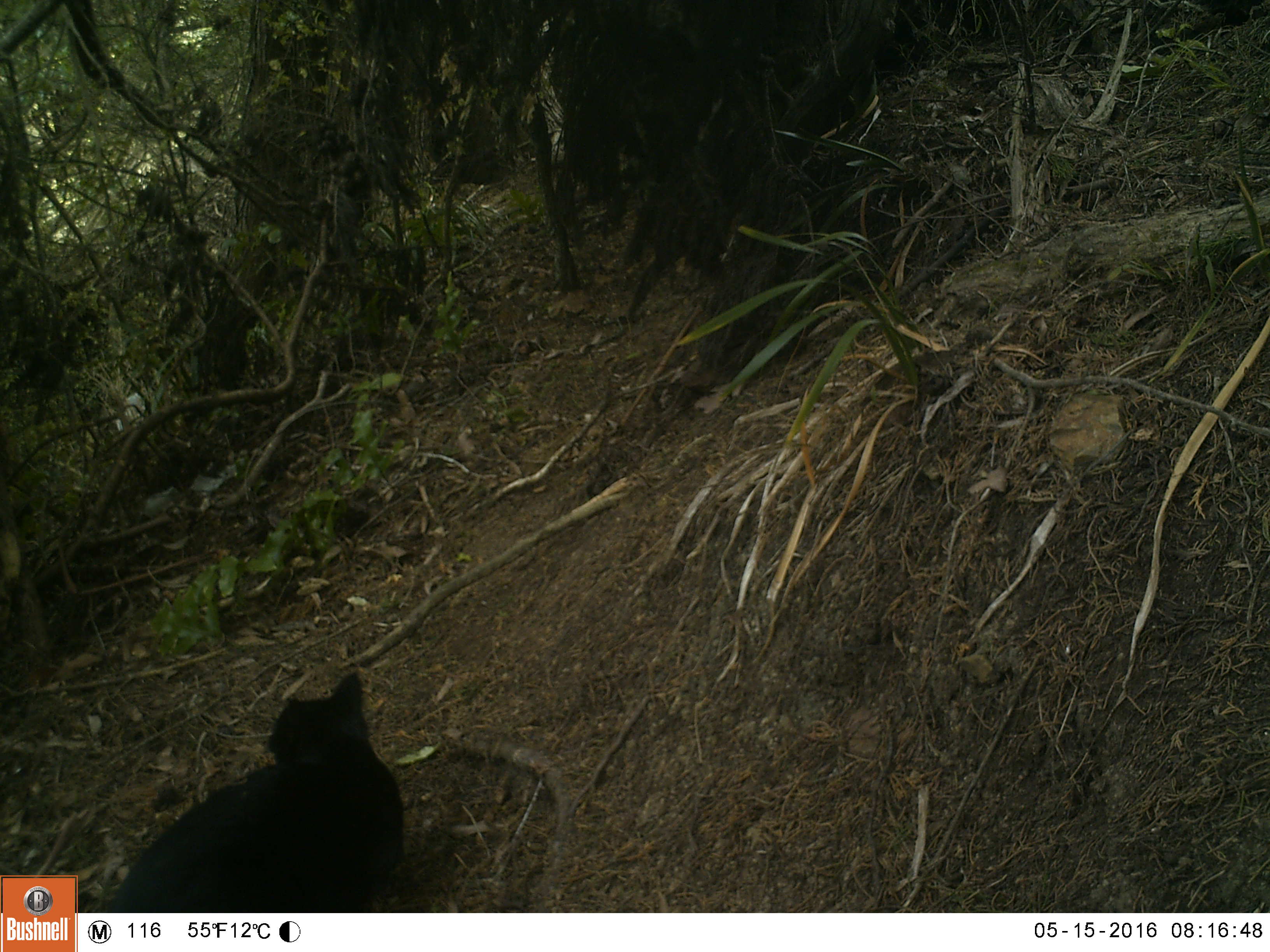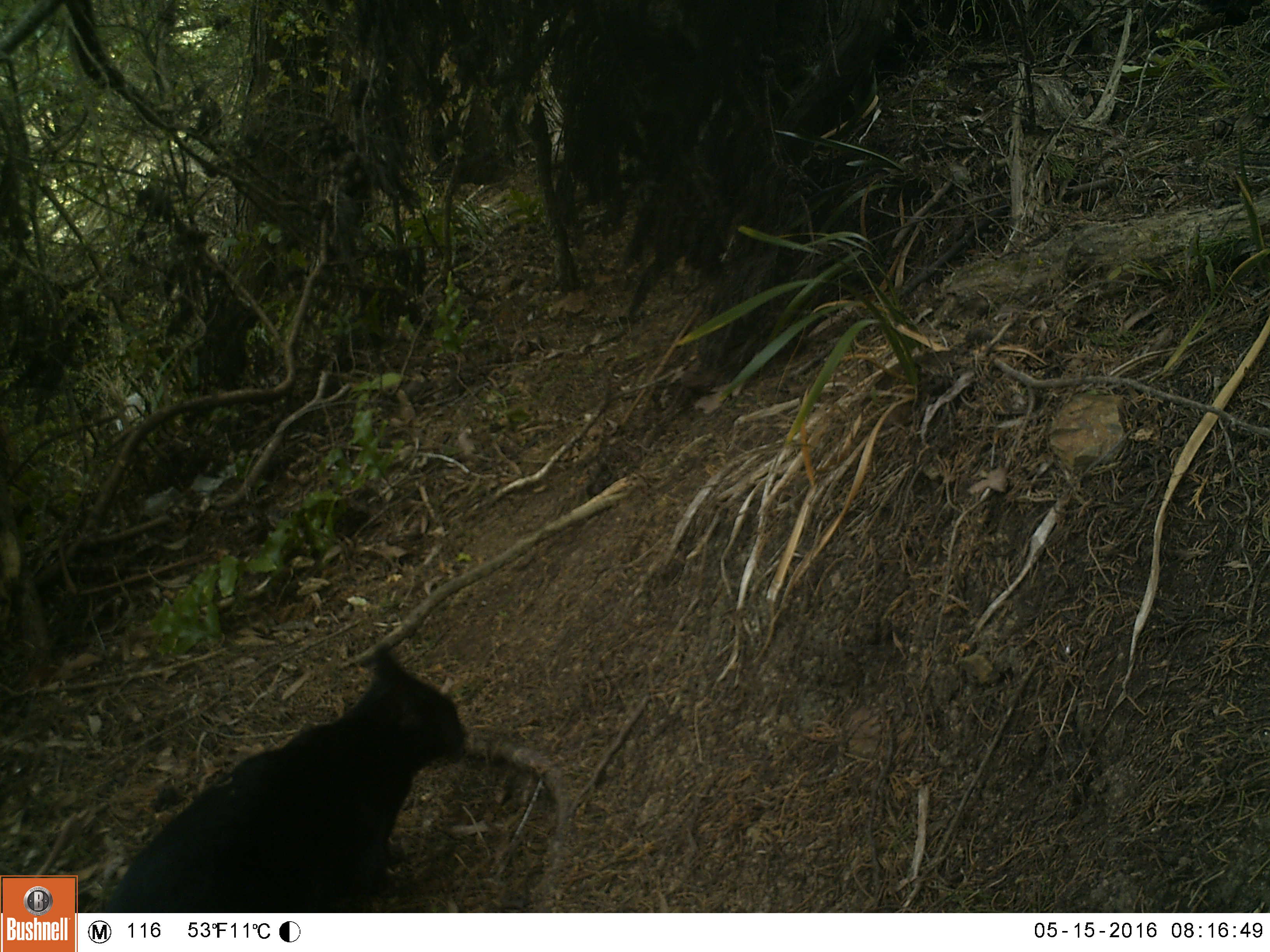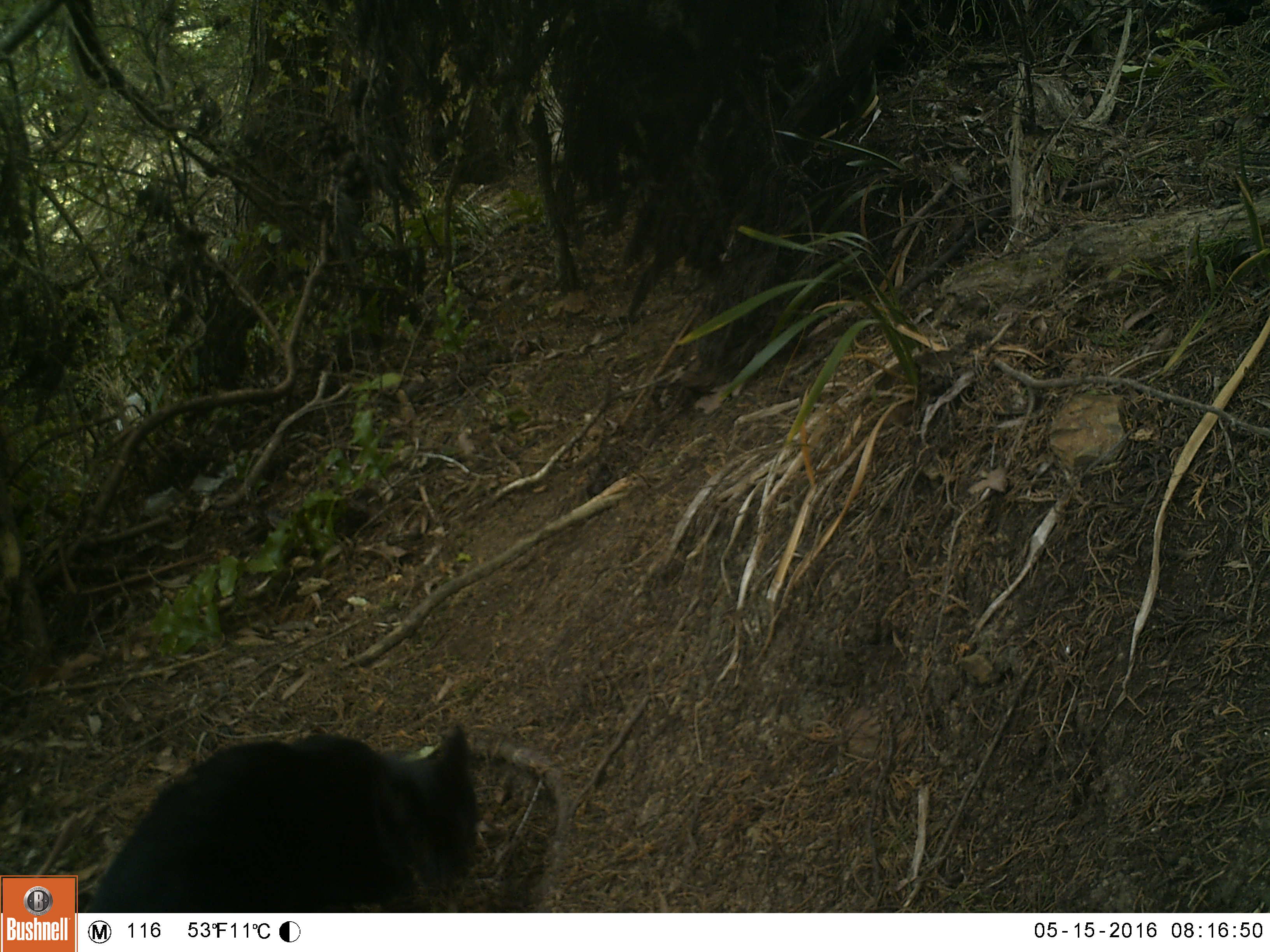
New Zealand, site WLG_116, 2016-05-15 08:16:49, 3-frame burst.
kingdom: Animalia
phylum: Chordata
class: Mammalia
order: Carnivora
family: Felidae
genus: Felis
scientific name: Felis catus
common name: domestic cat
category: cat